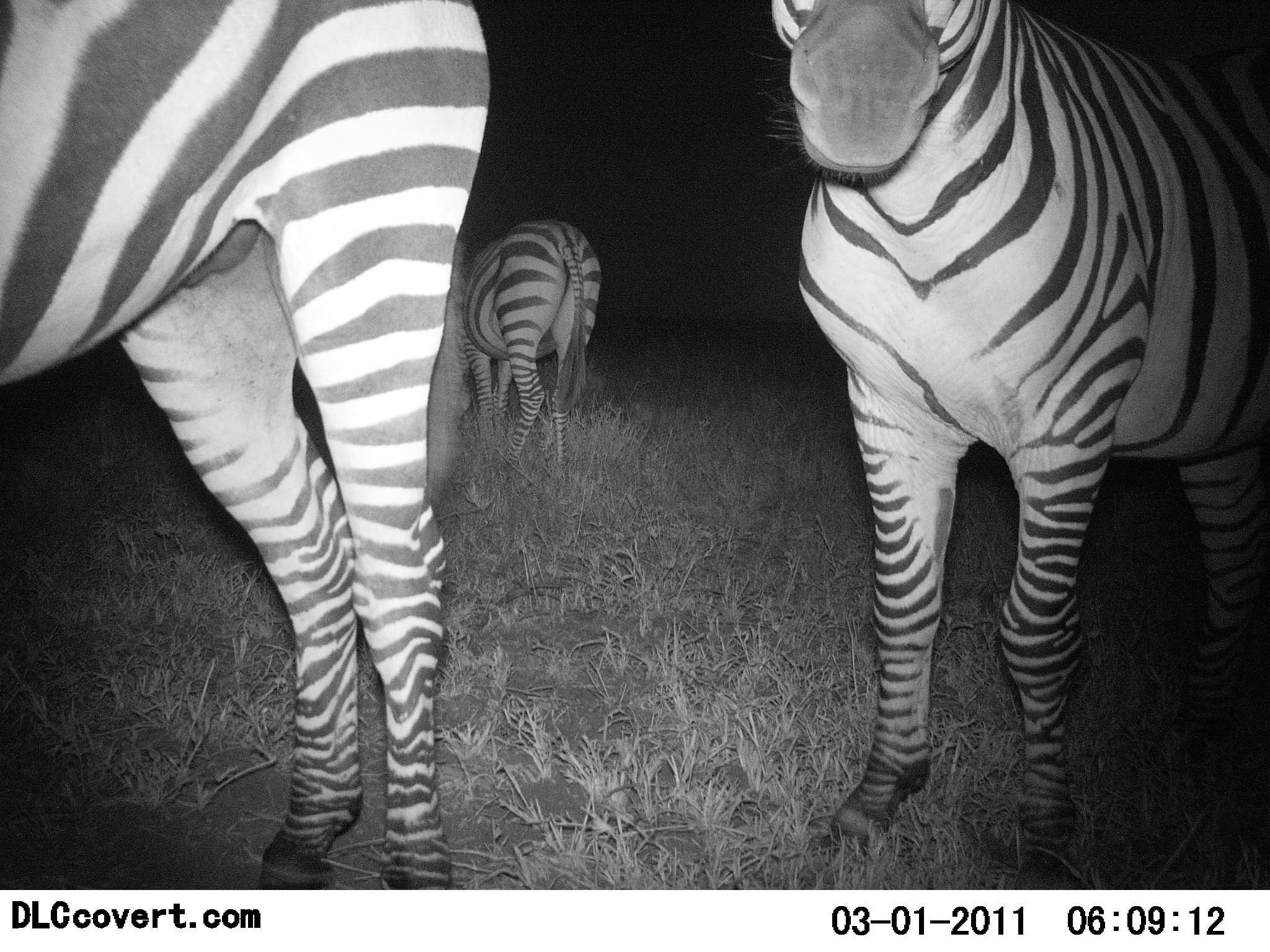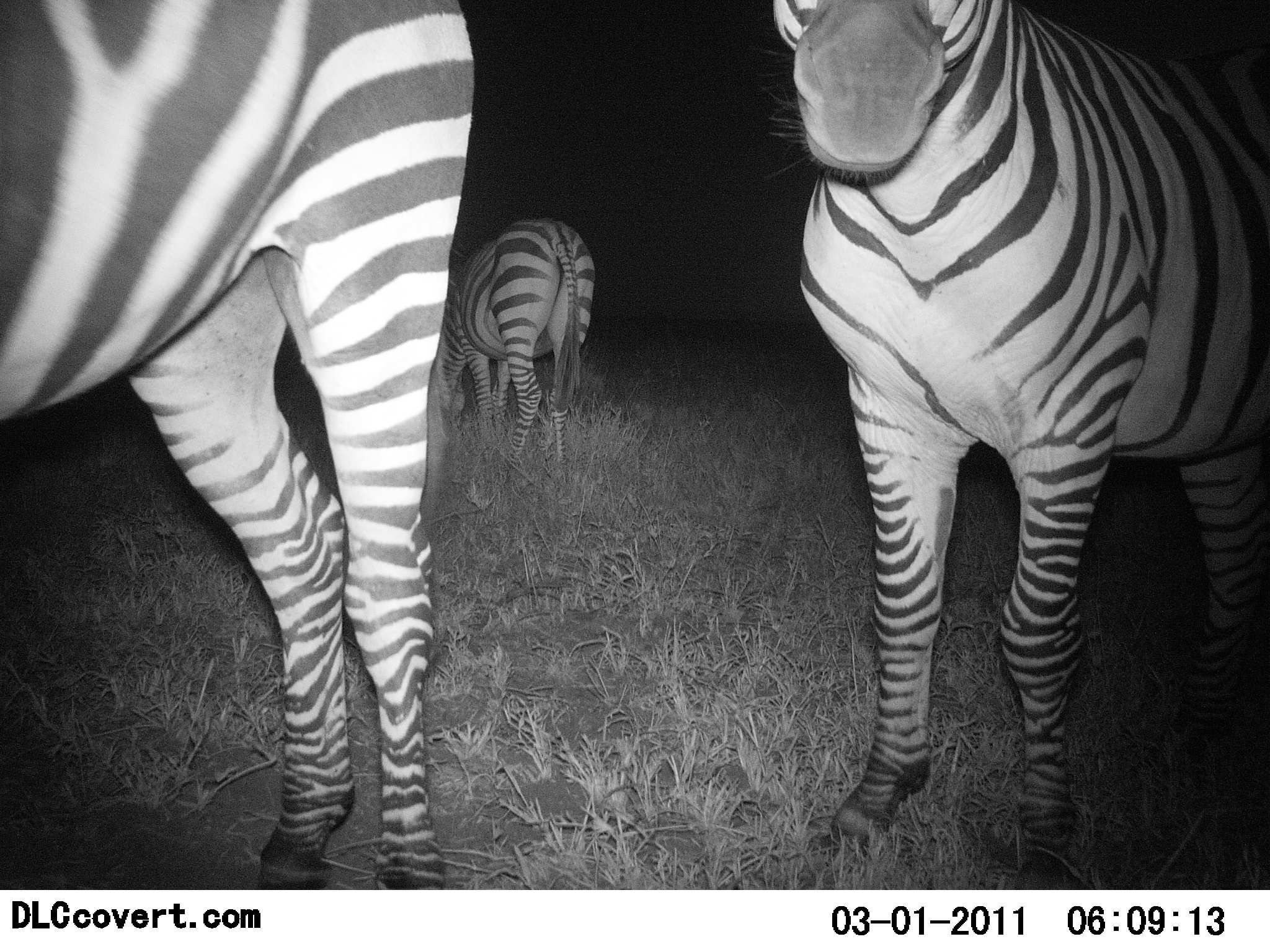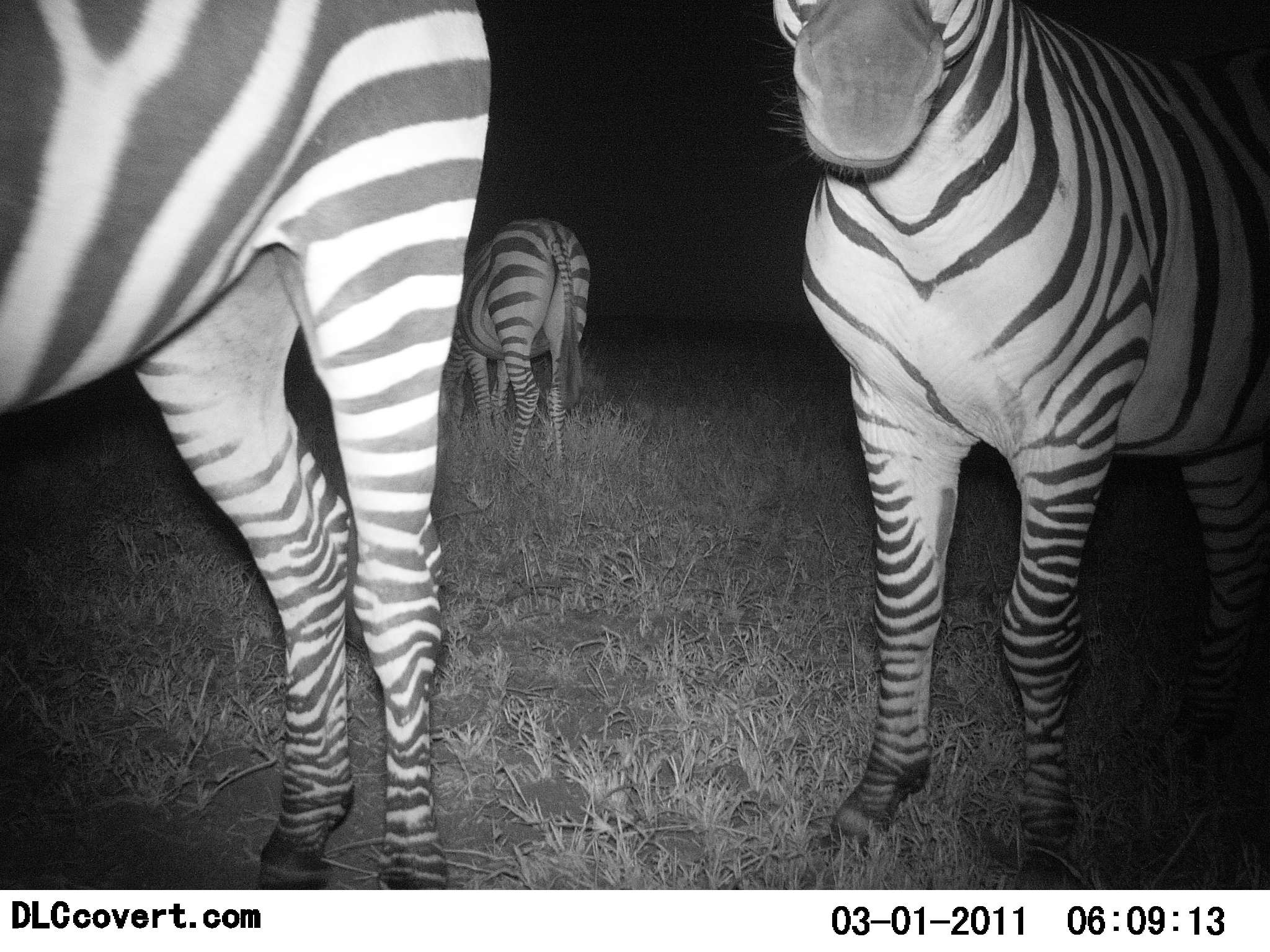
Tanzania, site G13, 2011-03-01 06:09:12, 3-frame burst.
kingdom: Animalia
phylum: Chordata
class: Mammalia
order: Perissodactyla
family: Equidae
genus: Equus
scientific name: Equus quagga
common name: plains zebra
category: zebra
Zebra (plains zebra) (Equus quagga), count 3. Behavior (volunteer vote fractions): standing 92%, resting 0%, moving 0%, interacting 0%. Young present (vote fraction): 0%. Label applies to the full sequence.